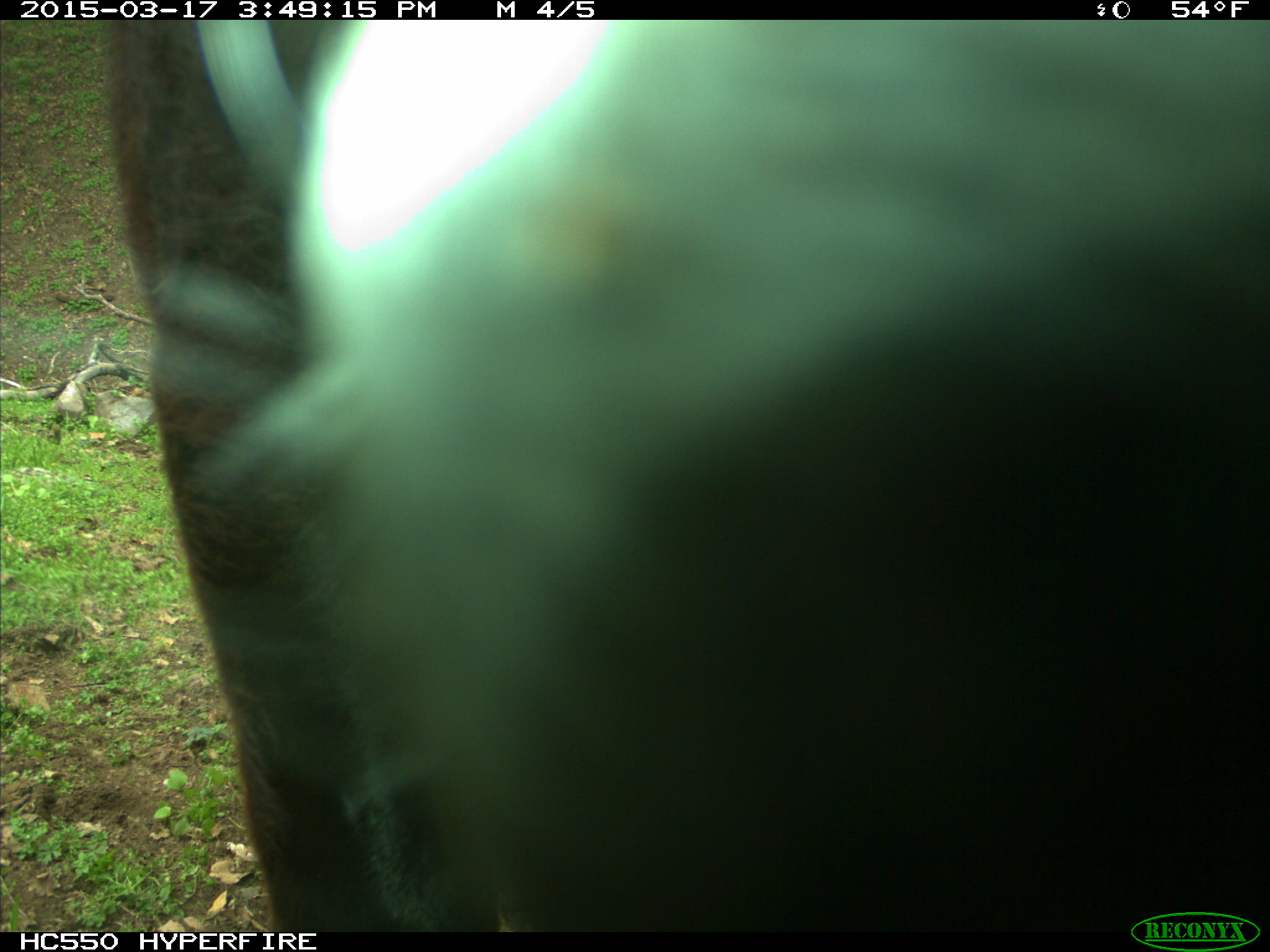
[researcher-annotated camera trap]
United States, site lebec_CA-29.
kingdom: Animalia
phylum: Chordata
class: Mammalia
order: Artiodactyla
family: Bovidae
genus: Bos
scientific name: Bos taurus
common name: domestic cow